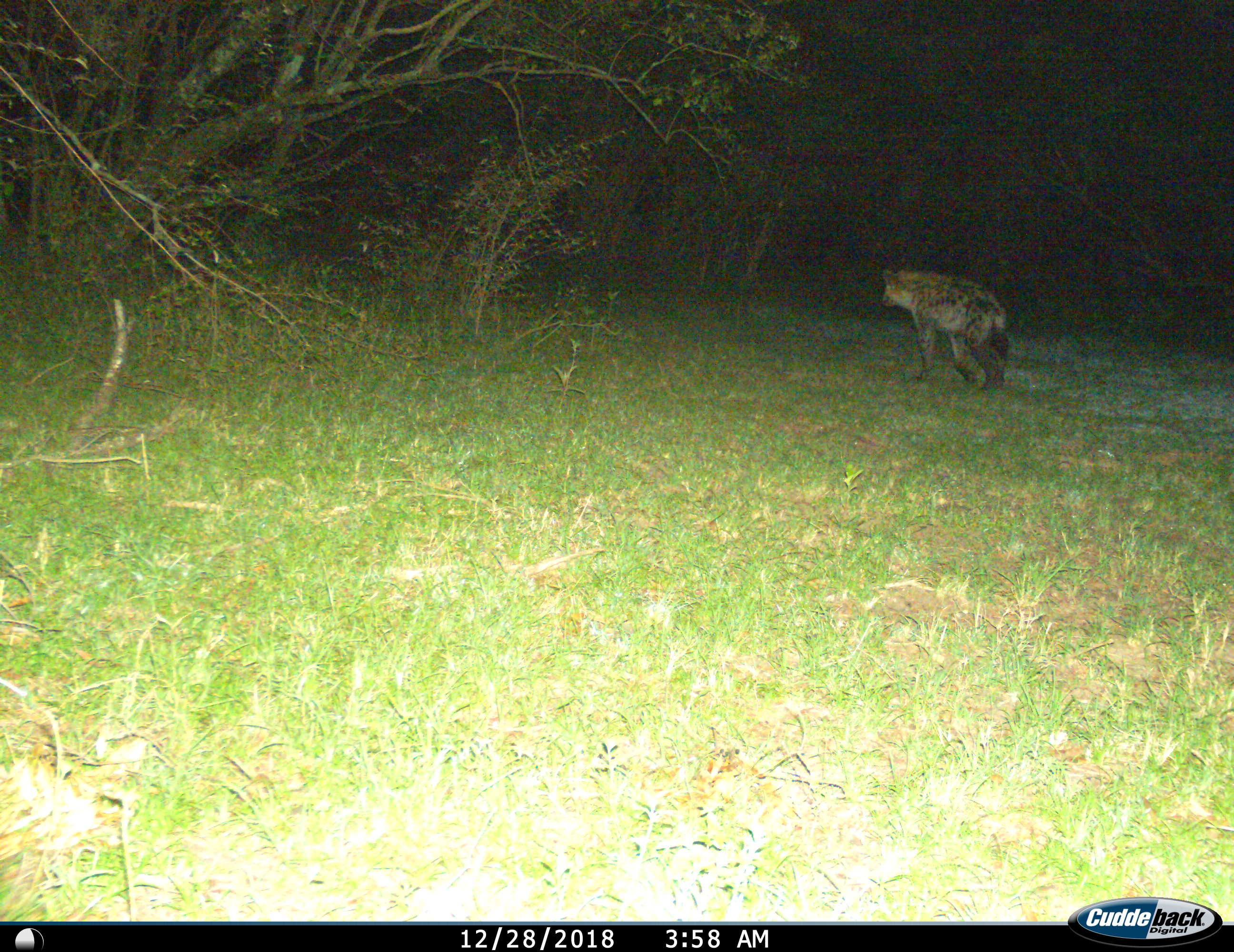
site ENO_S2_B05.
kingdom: Animalia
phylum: Chordata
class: Mammalia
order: Carnivora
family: Hyaenidae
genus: Crocuta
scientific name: Crocuta crocuta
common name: spotted hyena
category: hyenaspotted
Hyenaspotted (spotted hyena) (Crocuta crocuta), count 1. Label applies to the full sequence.